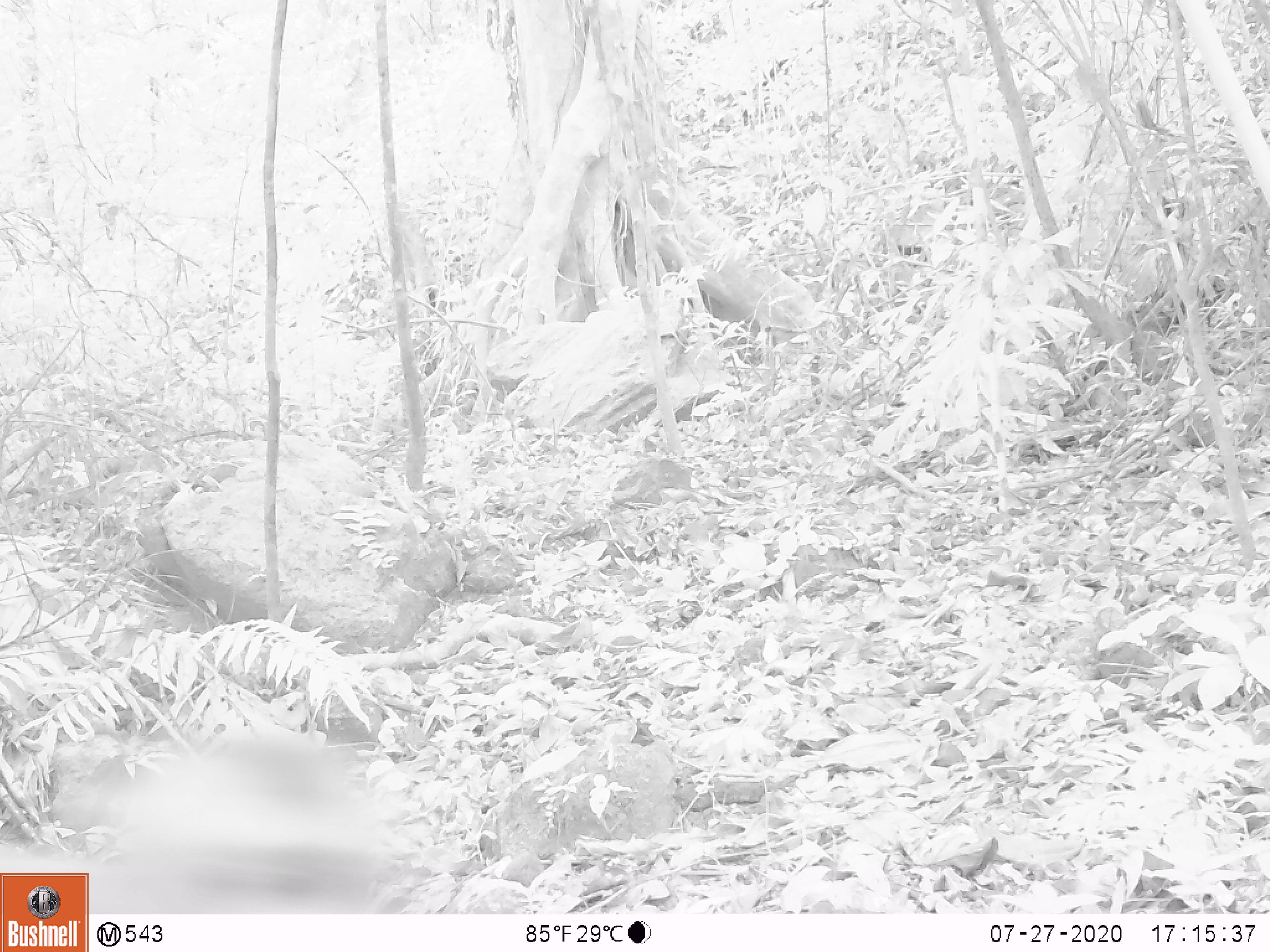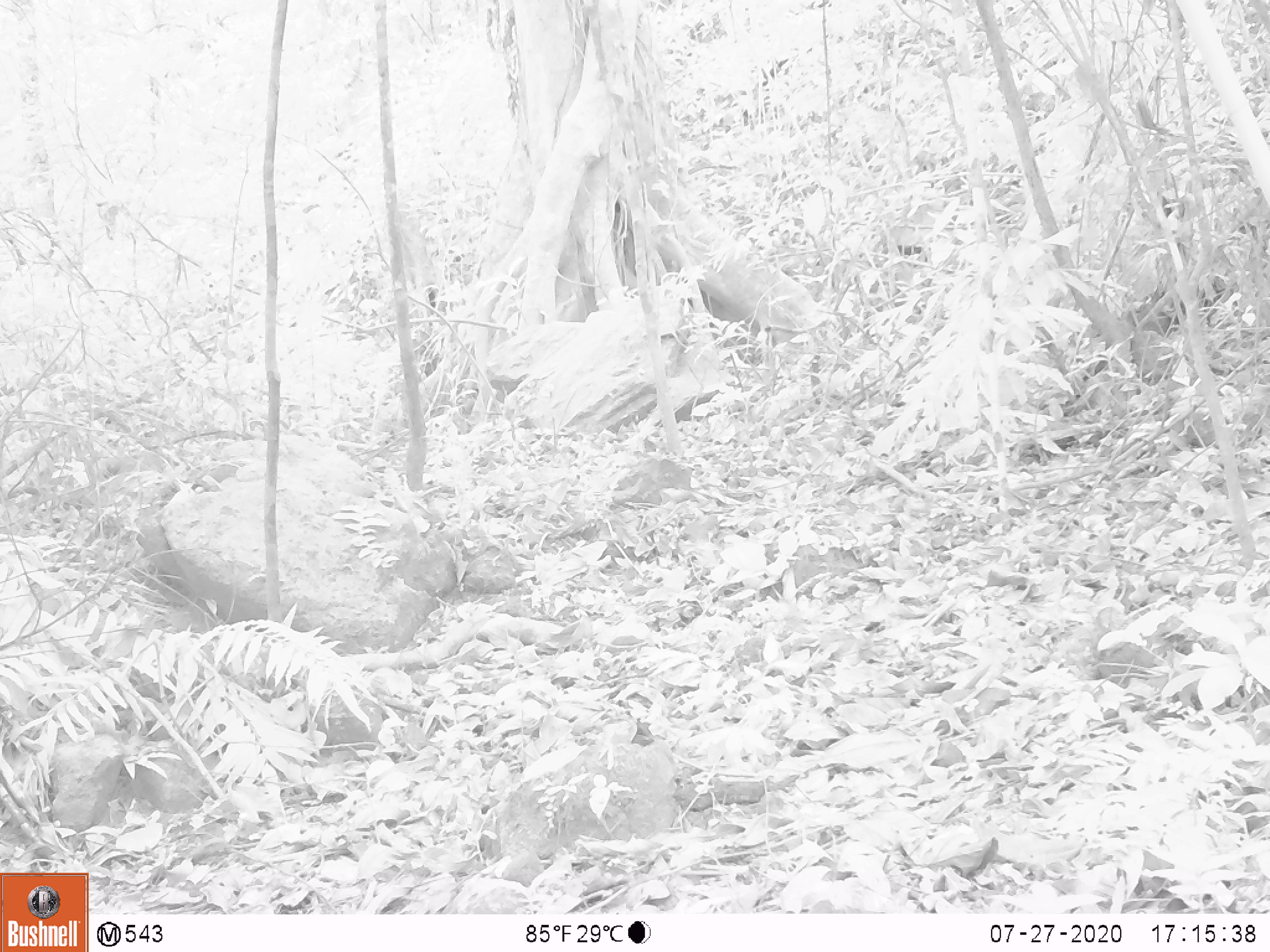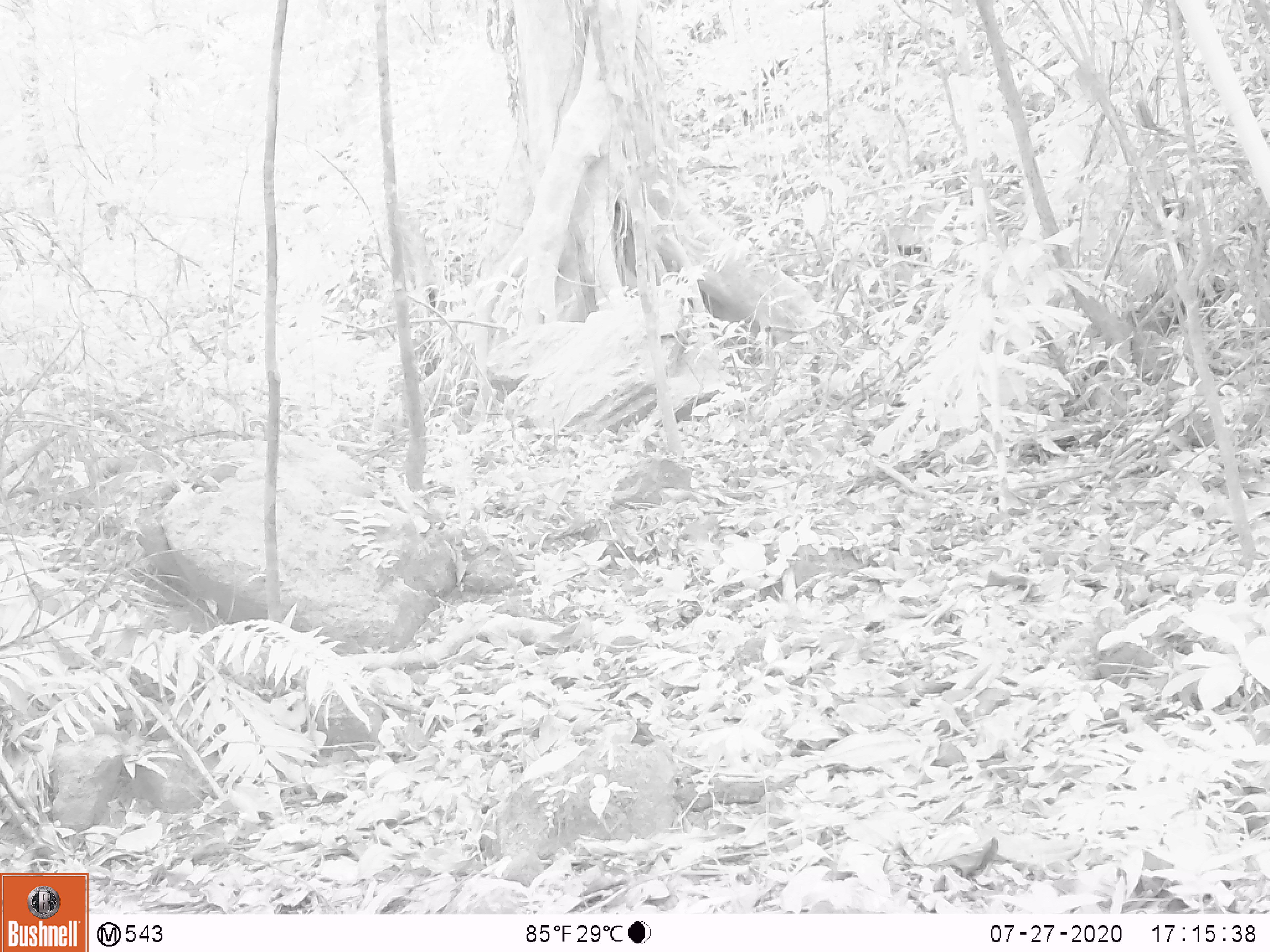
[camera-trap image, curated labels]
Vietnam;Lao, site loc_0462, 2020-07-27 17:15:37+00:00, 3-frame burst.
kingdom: Animalia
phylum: Chordata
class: Mammalia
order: Primates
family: Cercopithecidae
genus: Macaca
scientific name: Macaca nemestrina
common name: pig-tailed macaque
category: pig tailed macaque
Pig tailed macaque (pig-tailed macaque) (Macaca nemestrina). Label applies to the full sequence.